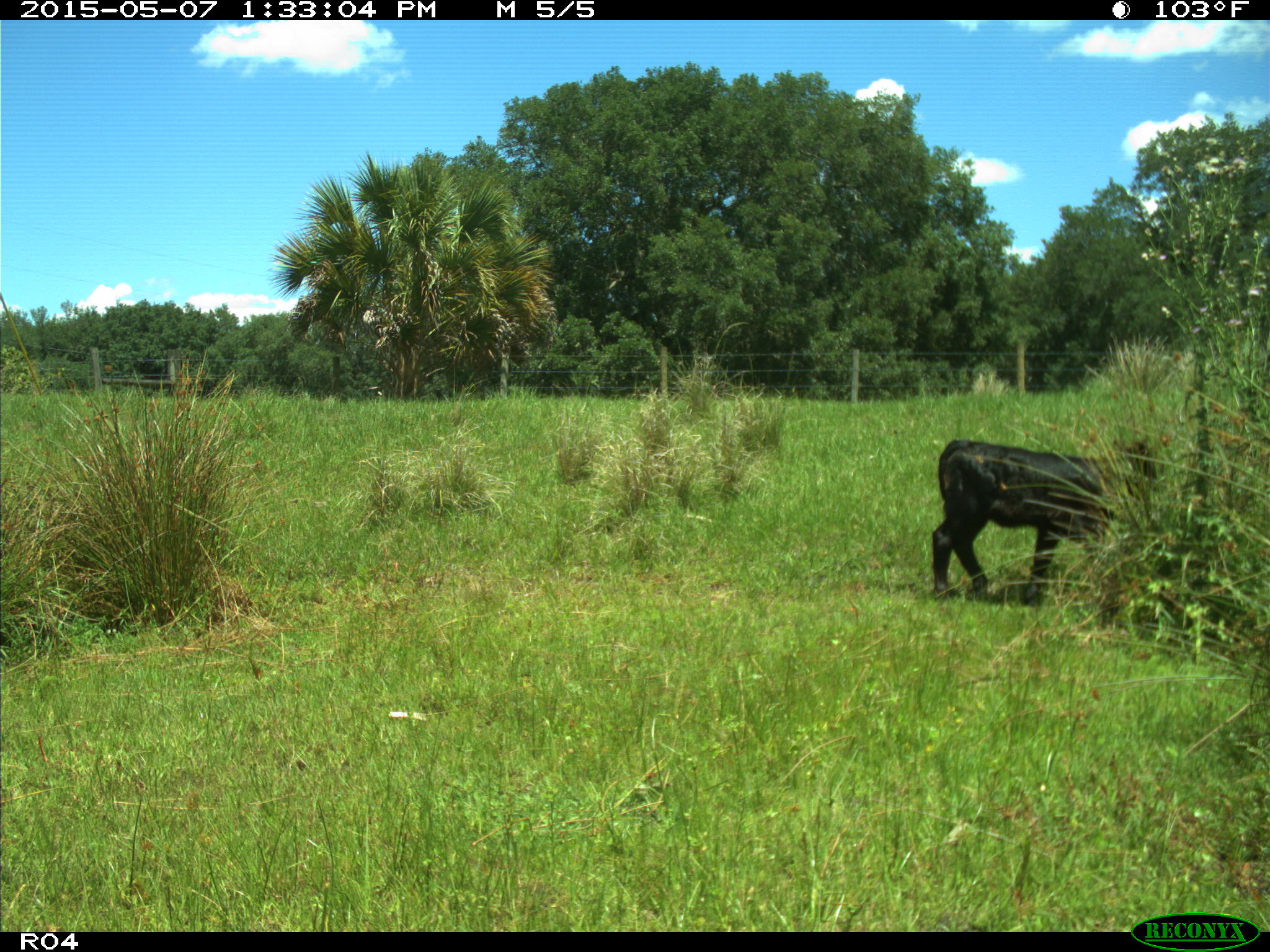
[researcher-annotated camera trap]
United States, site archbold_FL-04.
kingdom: Animalia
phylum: Chordata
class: Mammalia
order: Artiodactyla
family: Bovidae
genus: Bos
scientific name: Bos taurus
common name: domestic cow